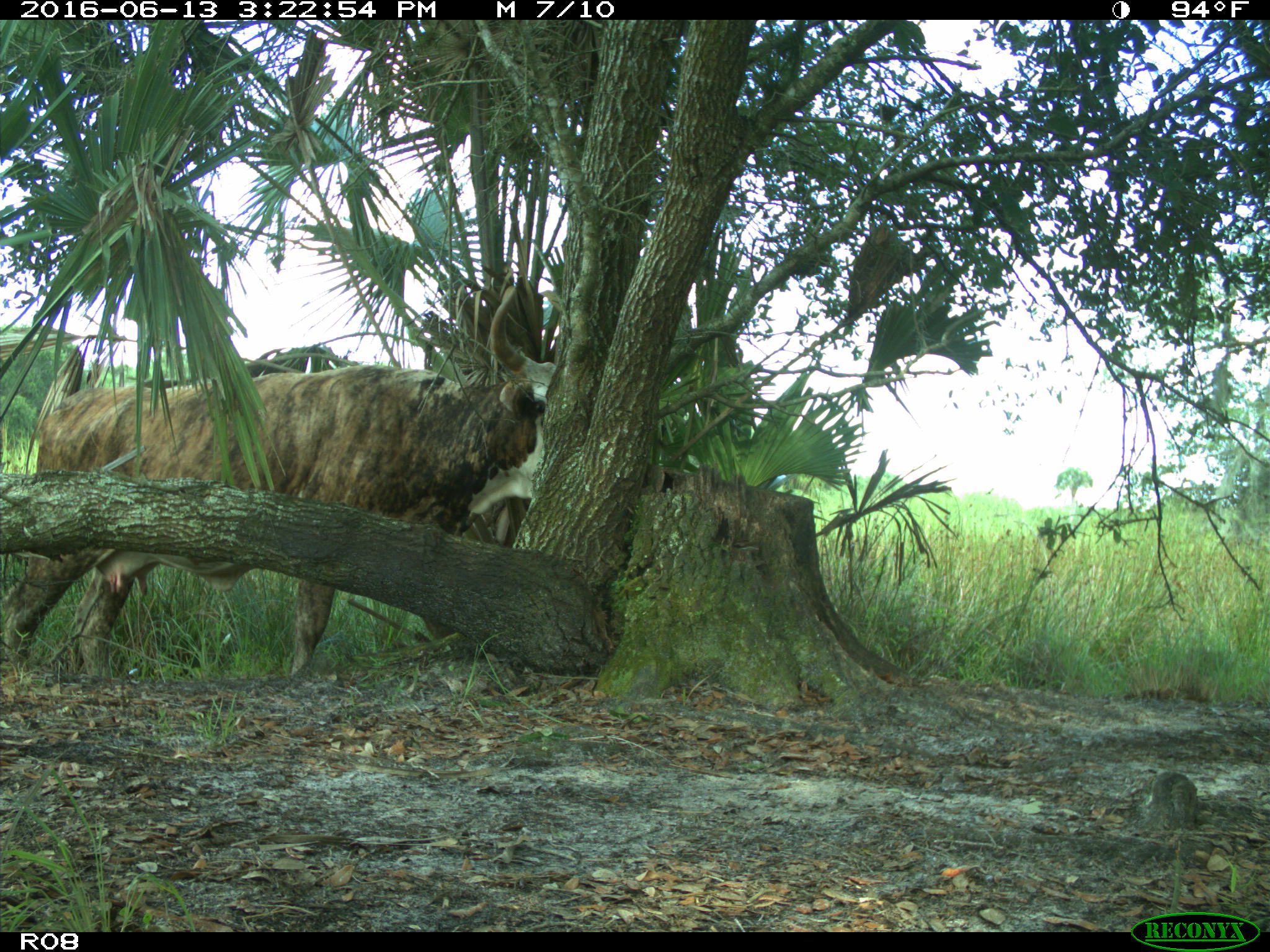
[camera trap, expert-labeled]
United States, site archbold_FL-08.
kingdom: Animalia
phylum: Chordata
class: Mammalia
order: Artiodactyla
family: Bovidae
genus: Bos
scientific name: Bos taurus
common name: domestic cow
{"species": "Bos taurus (domestic cow)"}